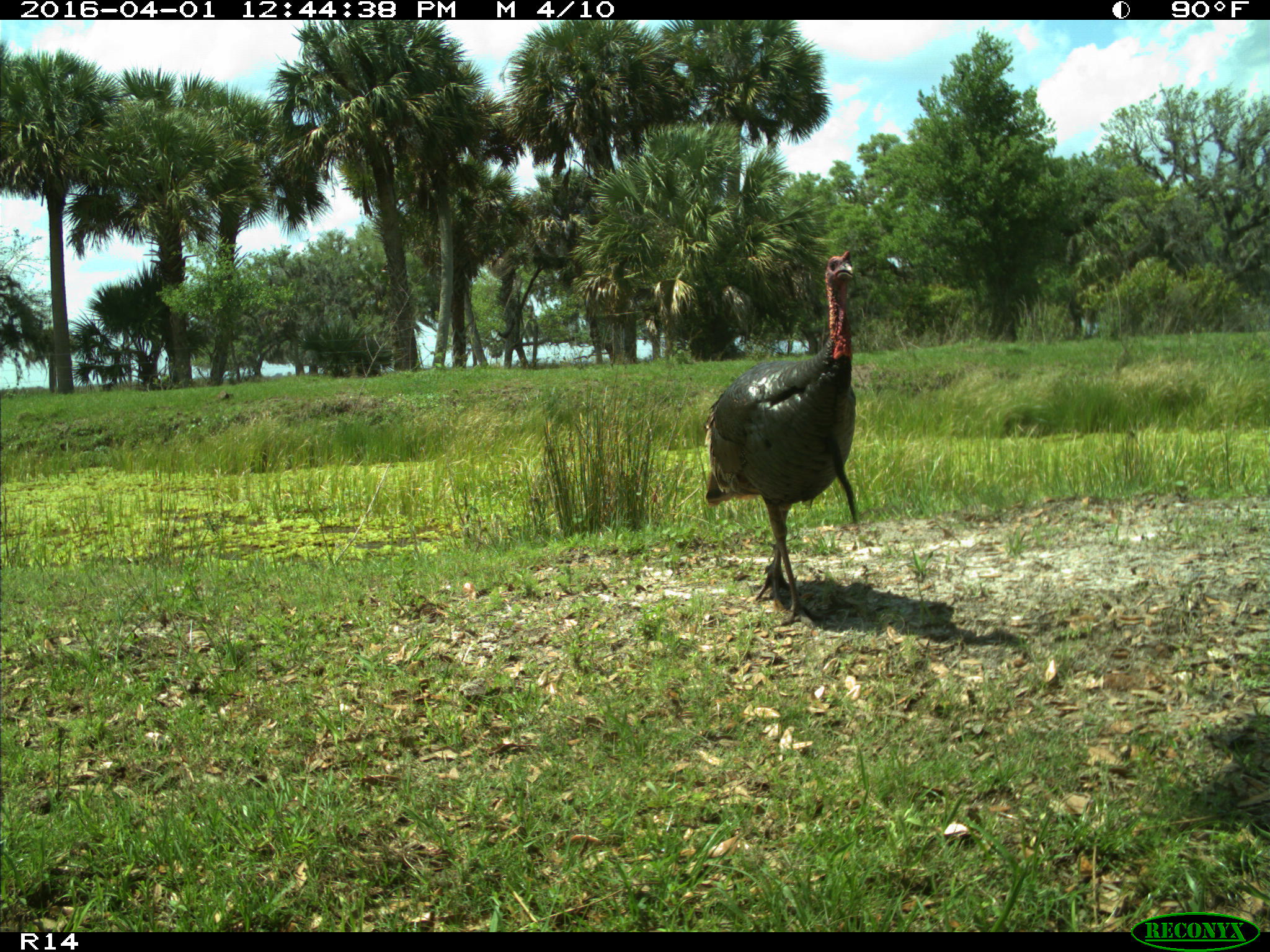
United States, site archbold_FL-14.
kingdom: Animalia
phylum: Chordata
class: Aves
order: Galliformes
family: Phasianidae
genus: Meleagris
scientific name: Meleagris gallopavo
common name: wild turkey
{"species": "Meleagris gallopavo (wild turkey)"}